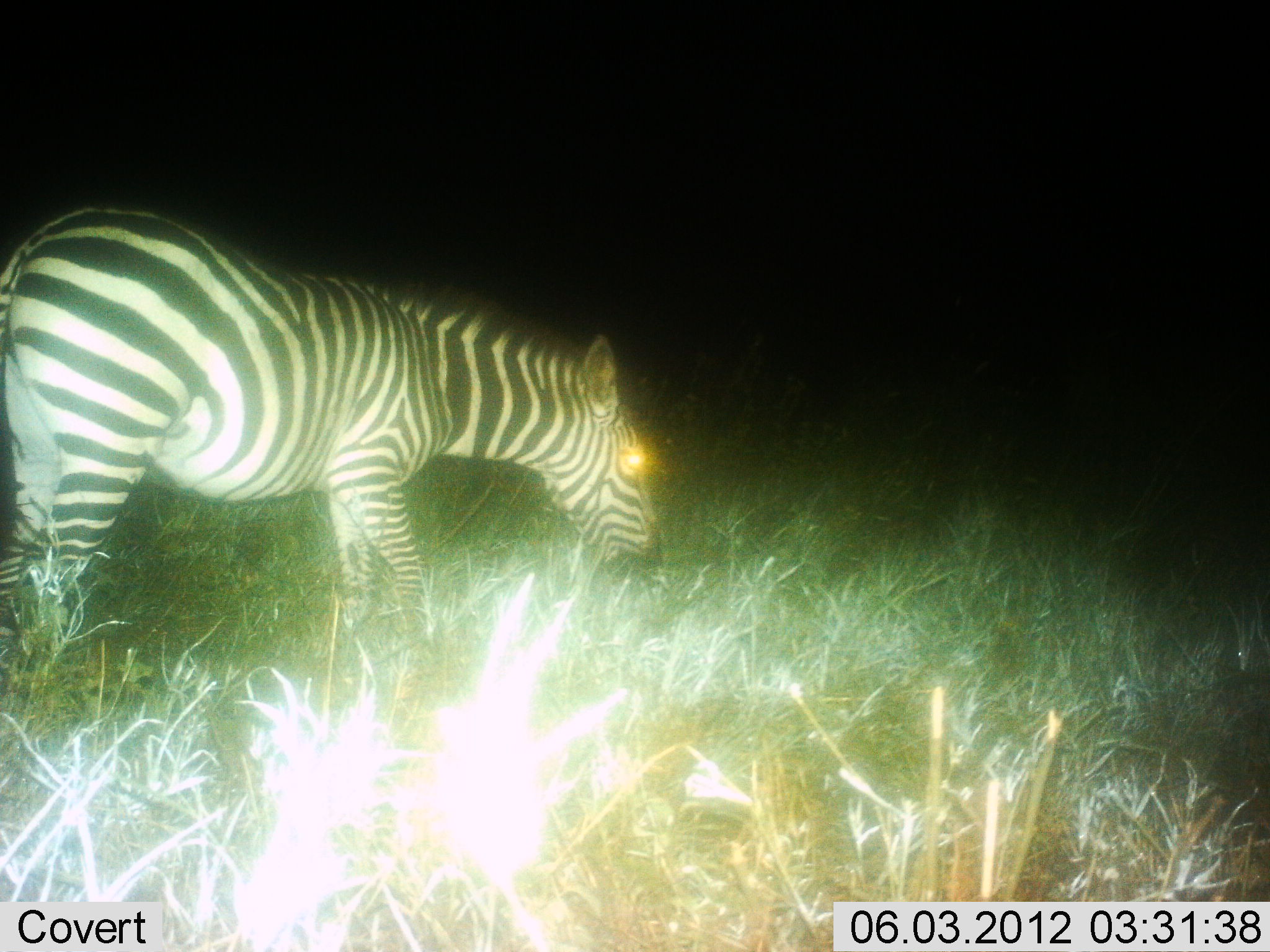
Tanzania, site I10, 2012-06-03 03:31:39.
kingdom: Animalia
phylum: Chordata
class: Mammalia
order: Perissodactyla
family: Equidae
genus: Equus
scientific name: Equus quagga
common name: plains zebra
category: zebra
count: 1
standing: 30%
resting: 0%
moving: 0%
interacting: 0%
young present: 0%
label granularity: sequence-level